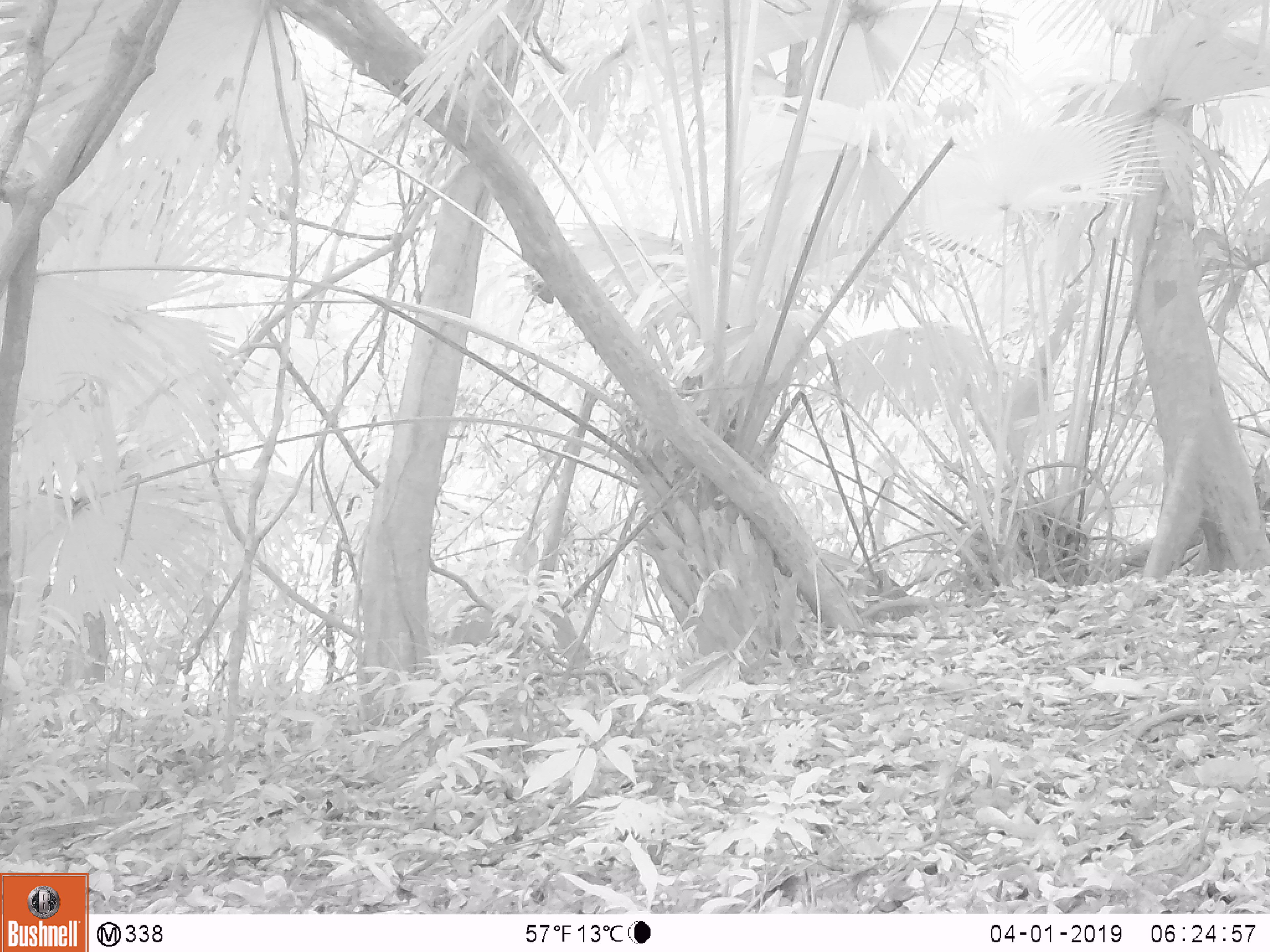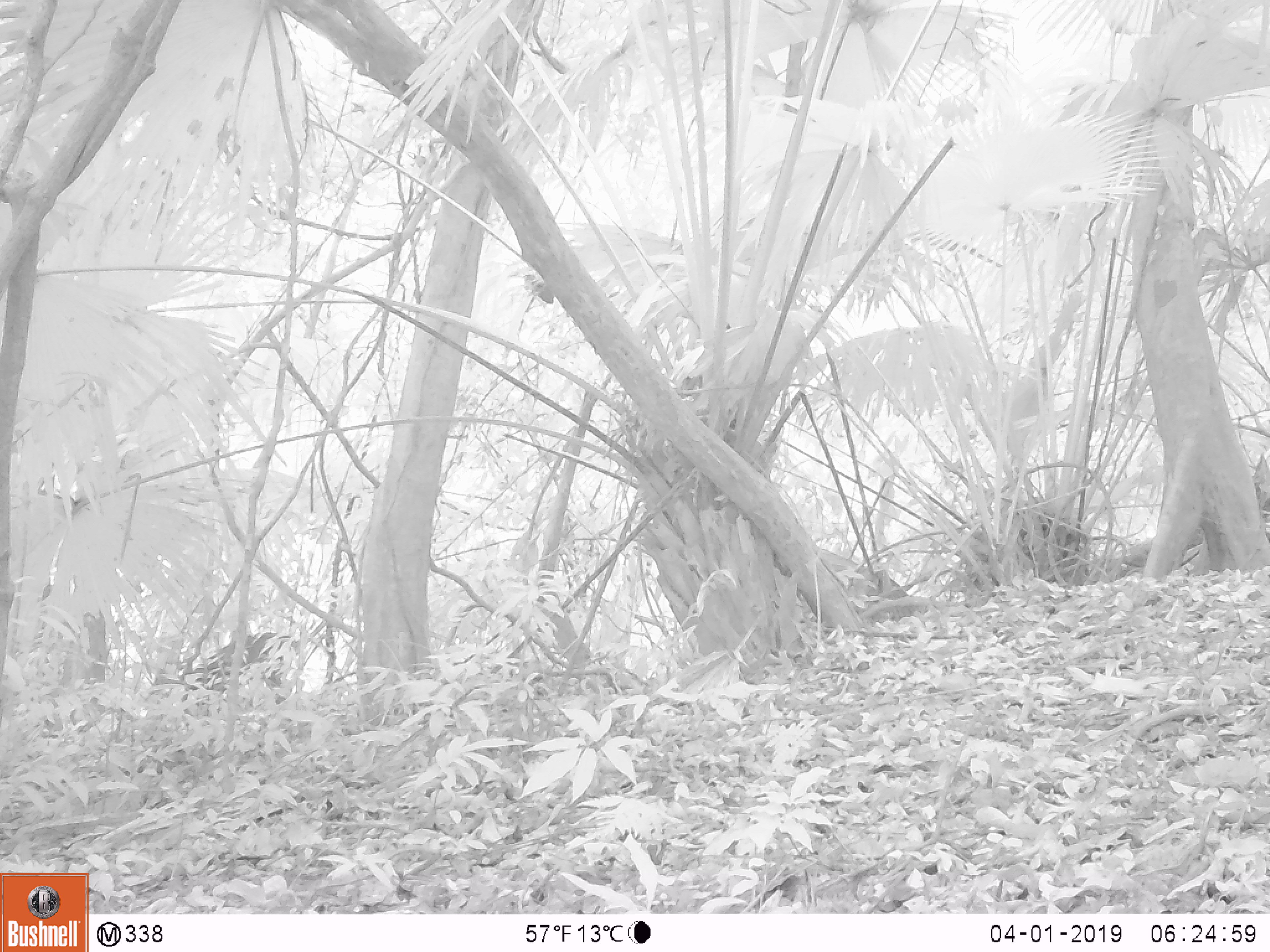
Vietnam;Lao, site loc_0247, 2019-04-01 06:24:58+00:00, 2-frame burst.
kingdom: Animalia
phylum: Chordata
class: Mammalia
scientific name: Laurasiatheria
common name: ungulate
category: unidentified ungulates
Unidentified ungulates (ungulate) (Laurasiatheria). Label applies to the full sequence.